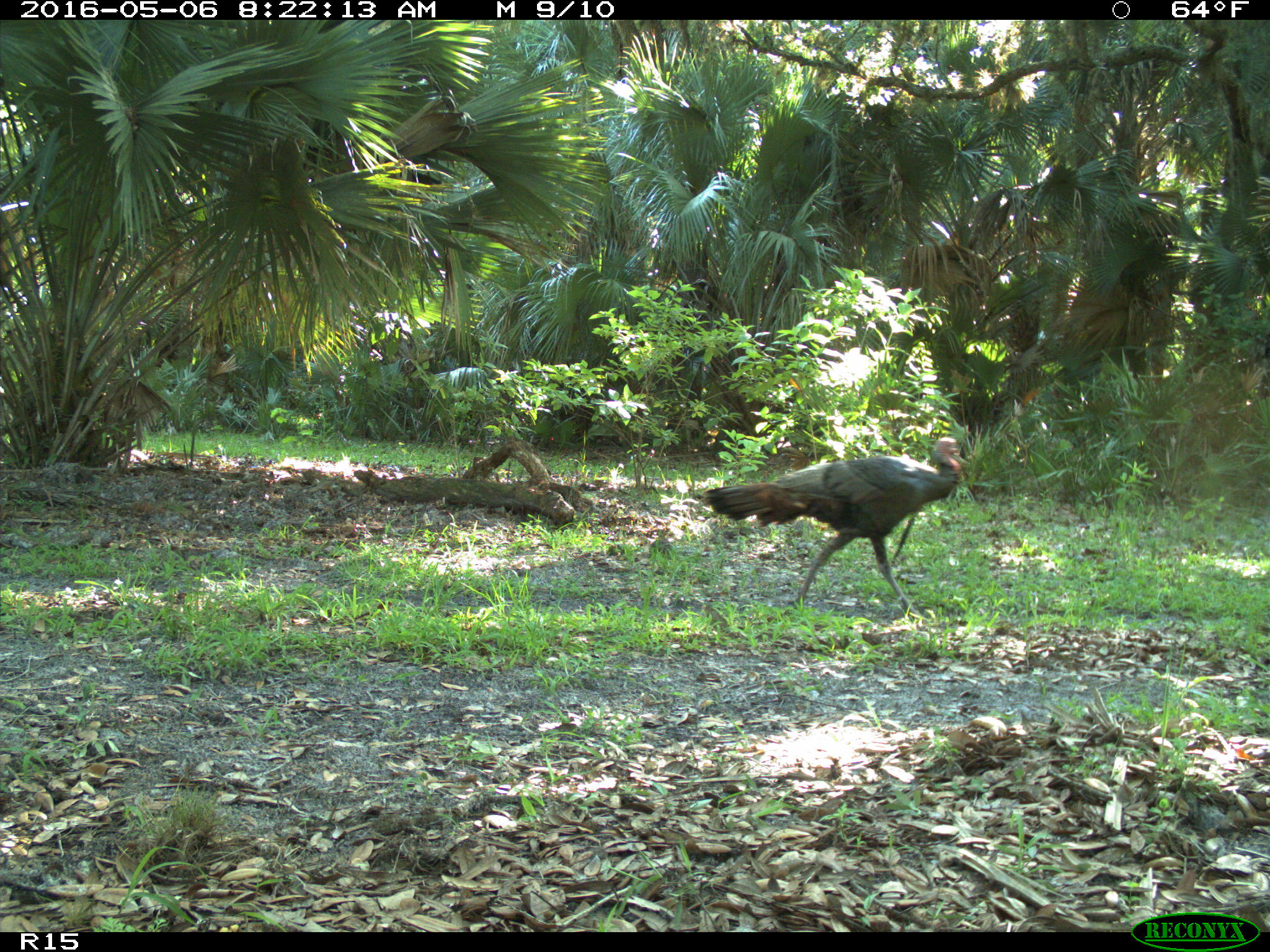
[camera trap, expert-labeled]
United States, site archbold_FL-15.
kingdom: Animalia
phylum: Chordata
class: Aves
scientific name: Aves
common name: birds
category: unidentified bird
Unidentified bird (birds) (Aves).